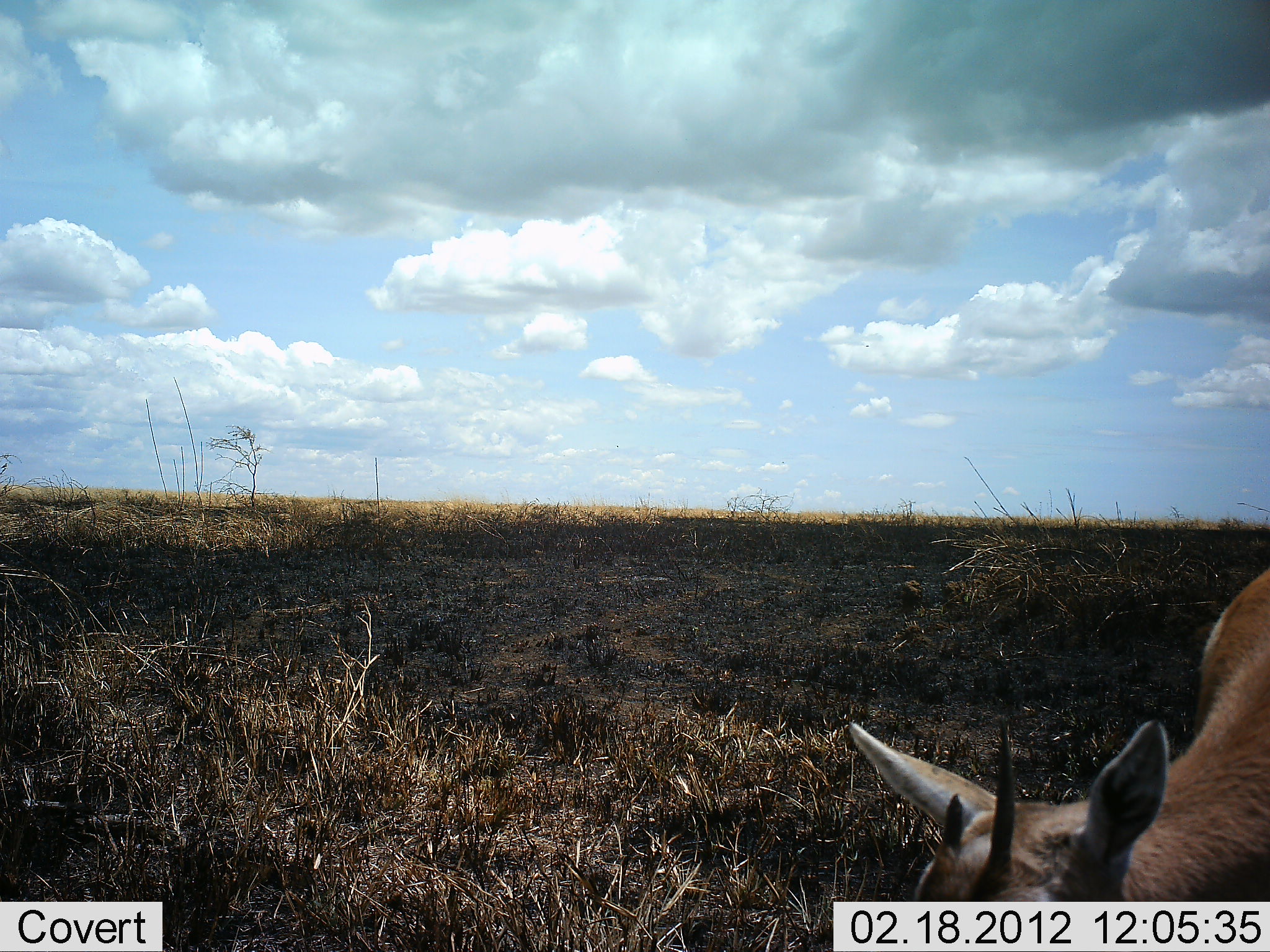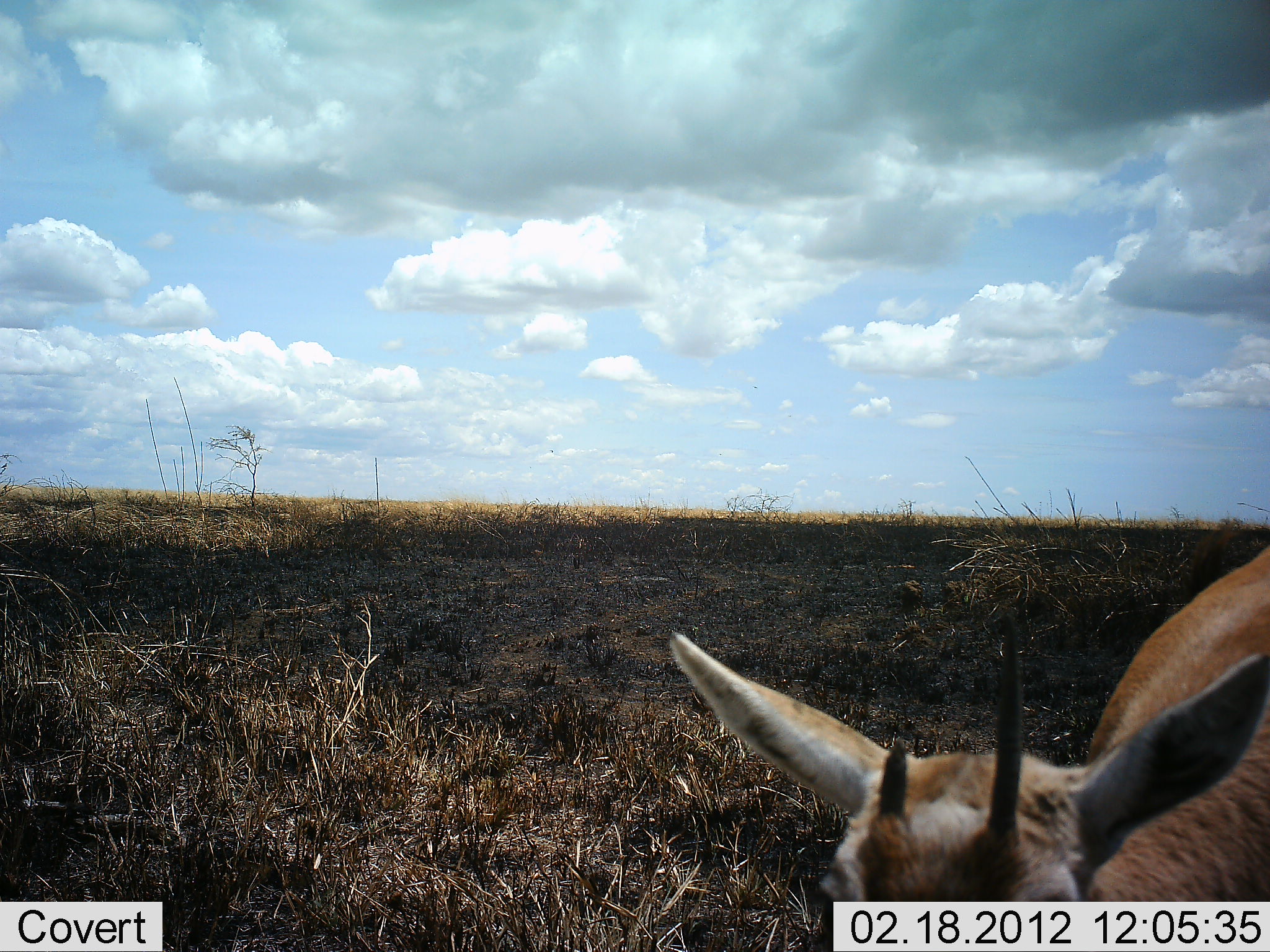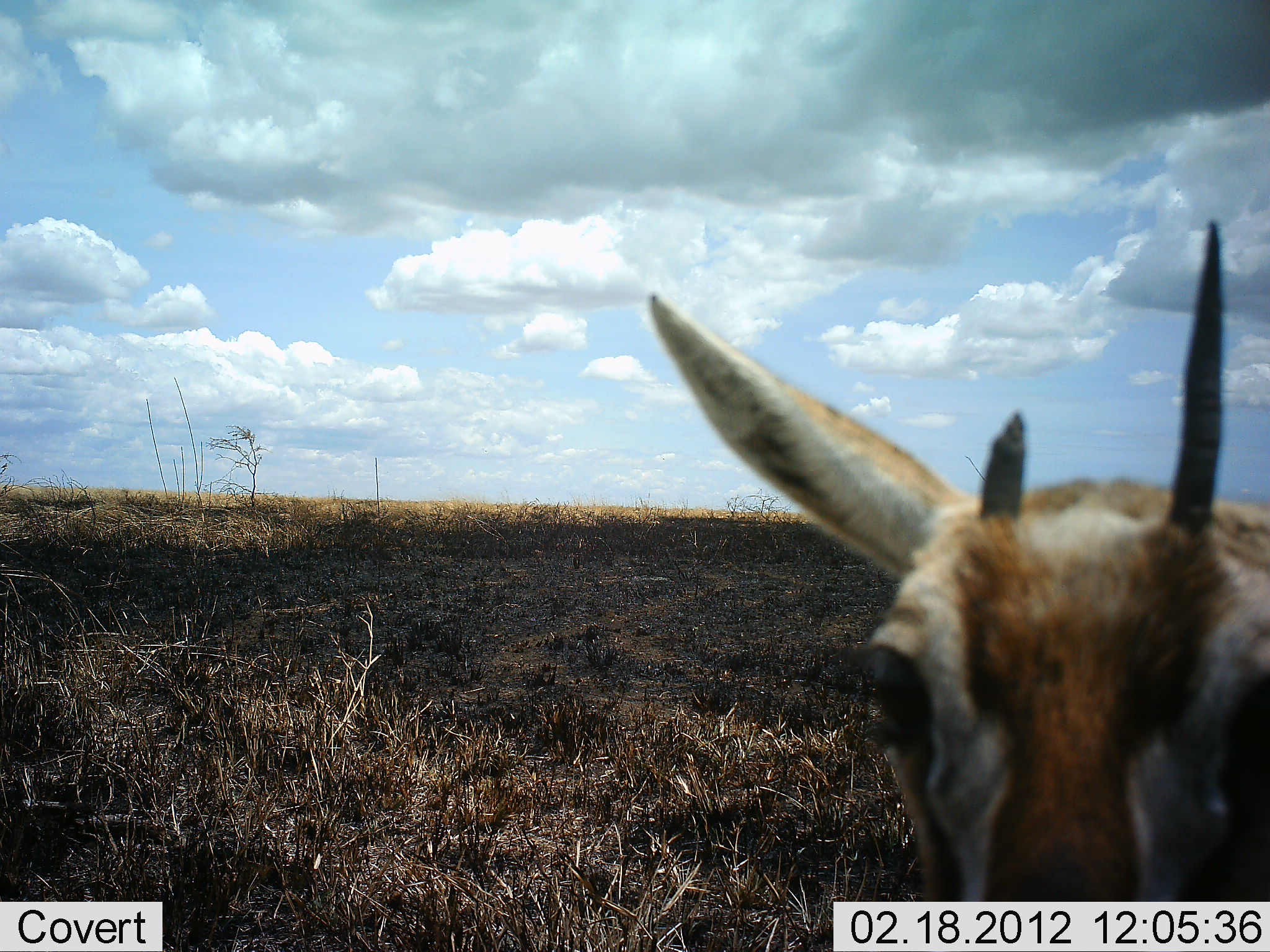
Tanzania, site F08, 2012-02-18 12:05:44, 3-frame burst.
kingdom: Animalia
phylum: Chordata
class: Mammalia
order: Artiodactyla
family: Bovidae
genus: Eudorcas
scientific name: Eudorcas thomsonii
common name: thomson's gazelle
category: gazellethomsons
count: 1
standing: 50%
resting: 0%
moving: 36%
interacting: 7%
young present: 21%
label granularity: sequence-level